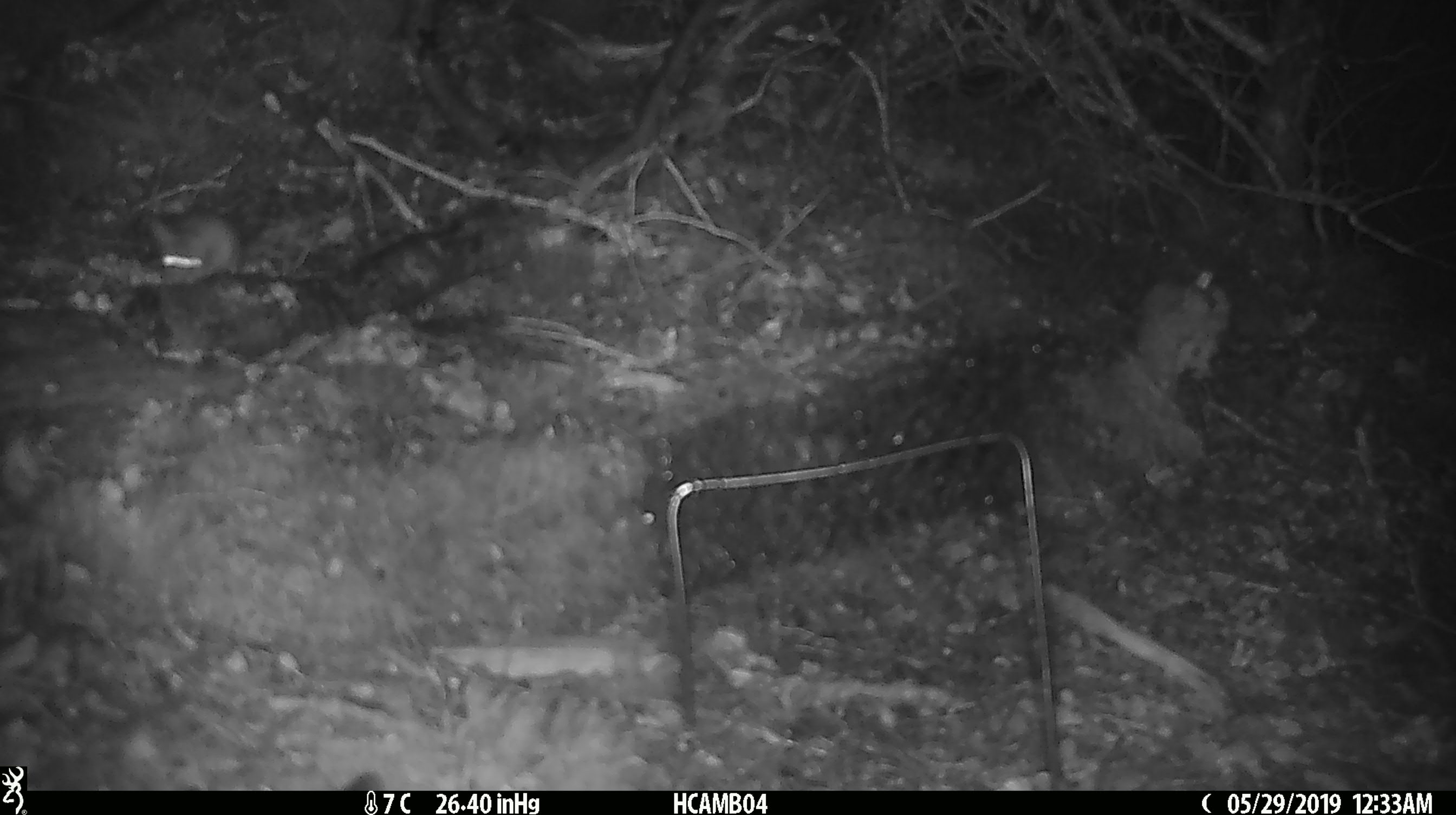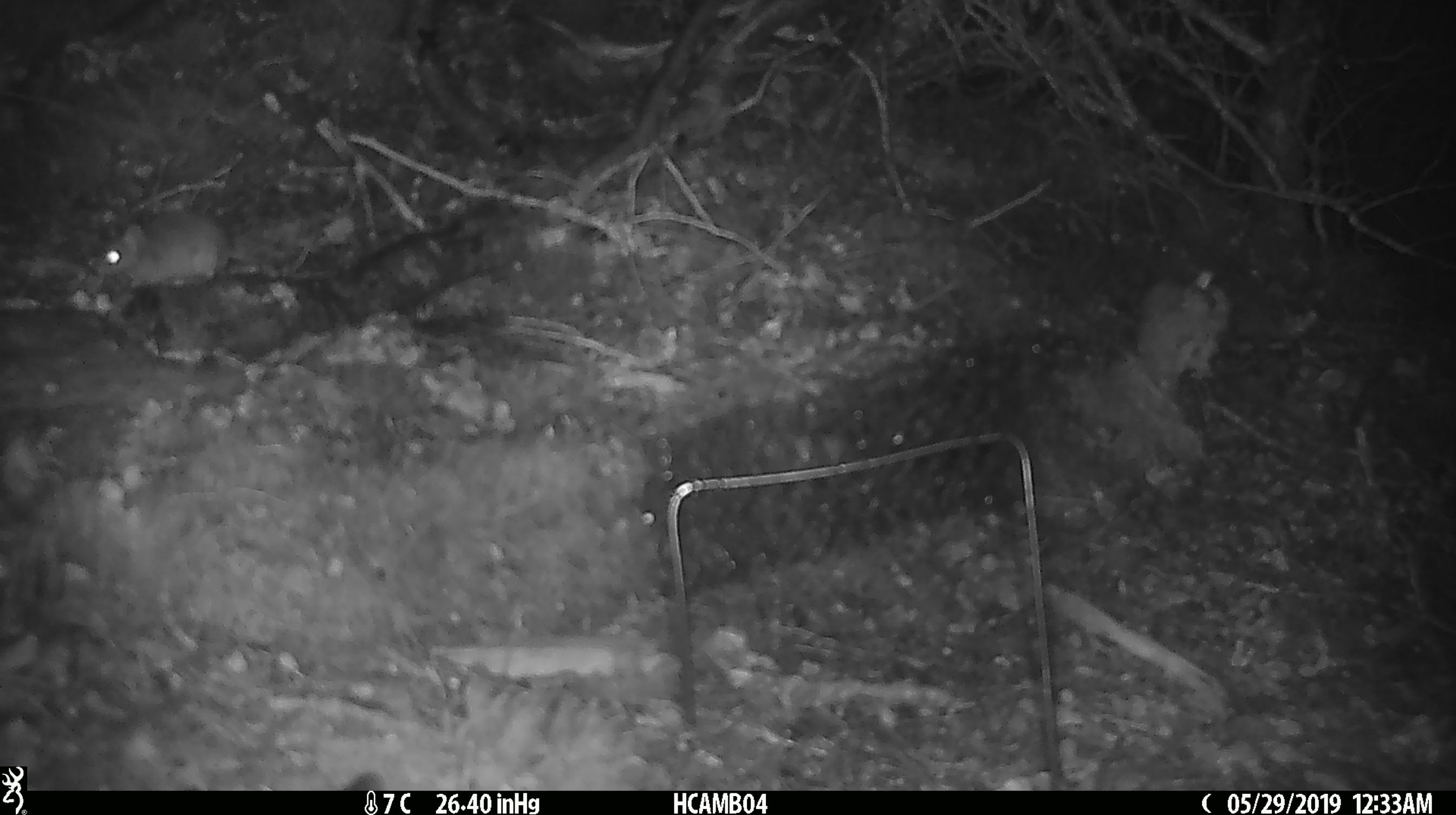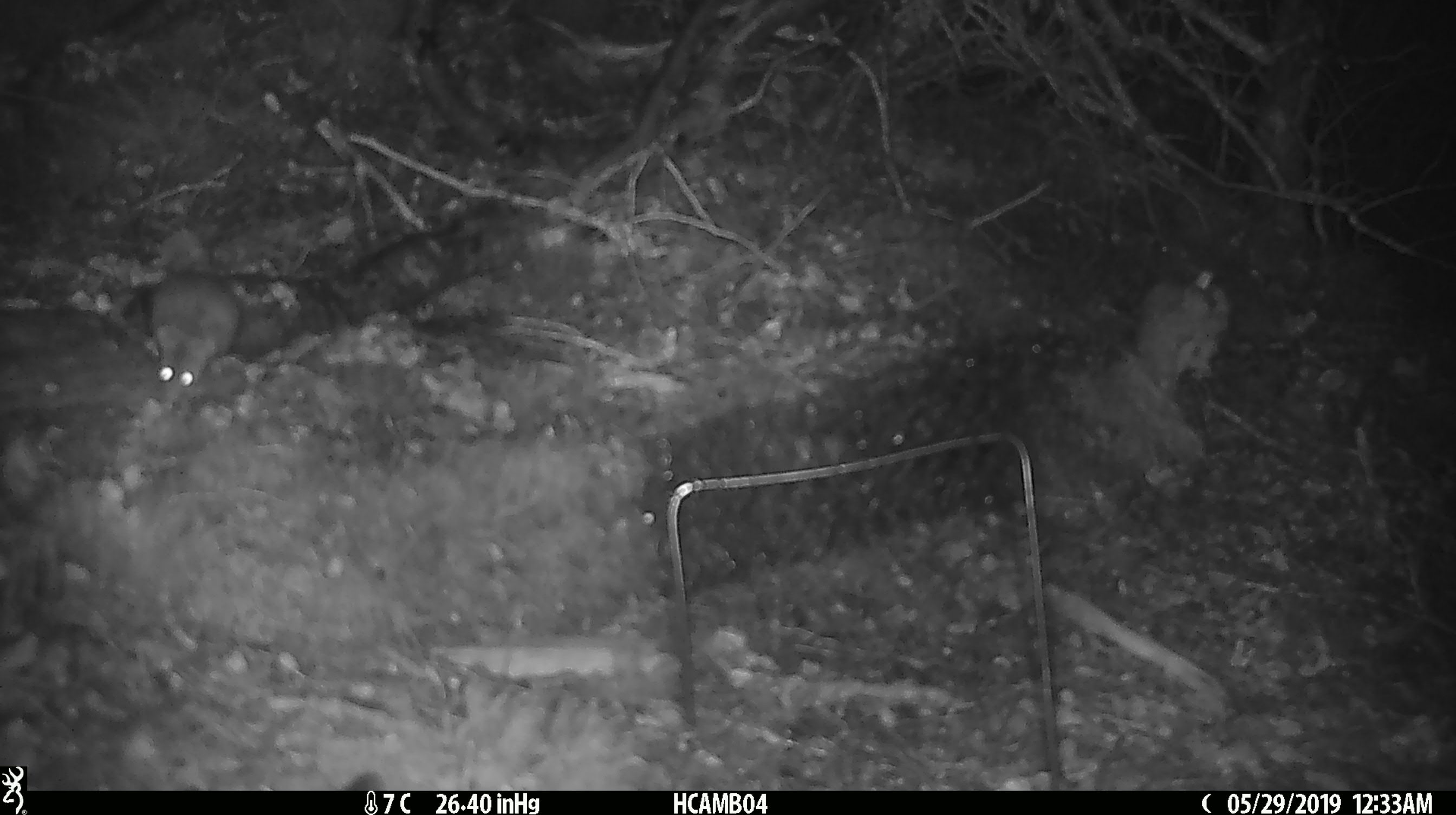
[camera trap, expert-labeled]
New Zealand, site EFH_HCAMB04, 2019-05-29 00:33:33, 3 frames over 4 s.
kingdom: Animalia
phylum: Chordata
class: Mammalia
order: Rodentia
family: Muridae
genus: Mus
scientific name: Mus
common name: mouse